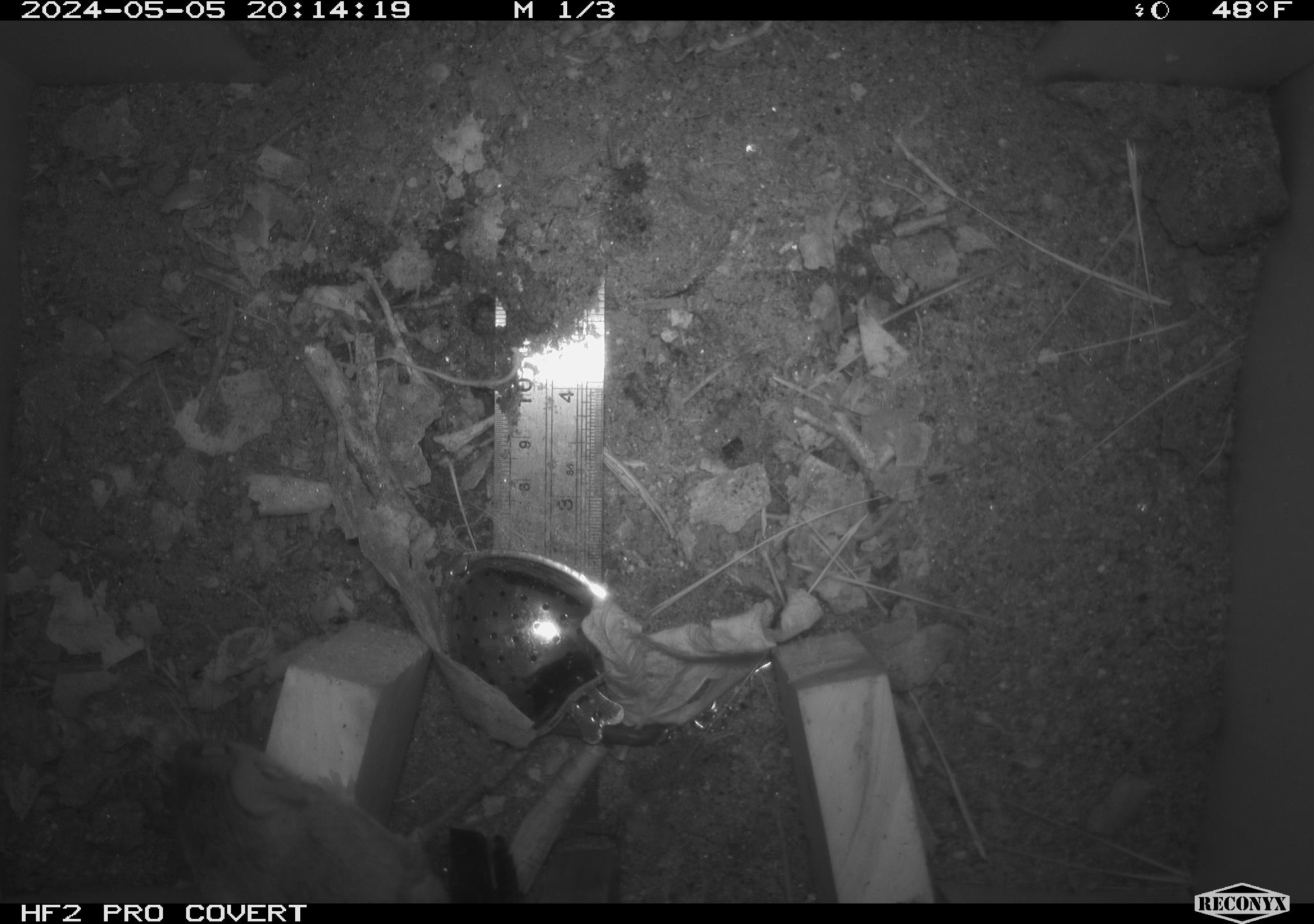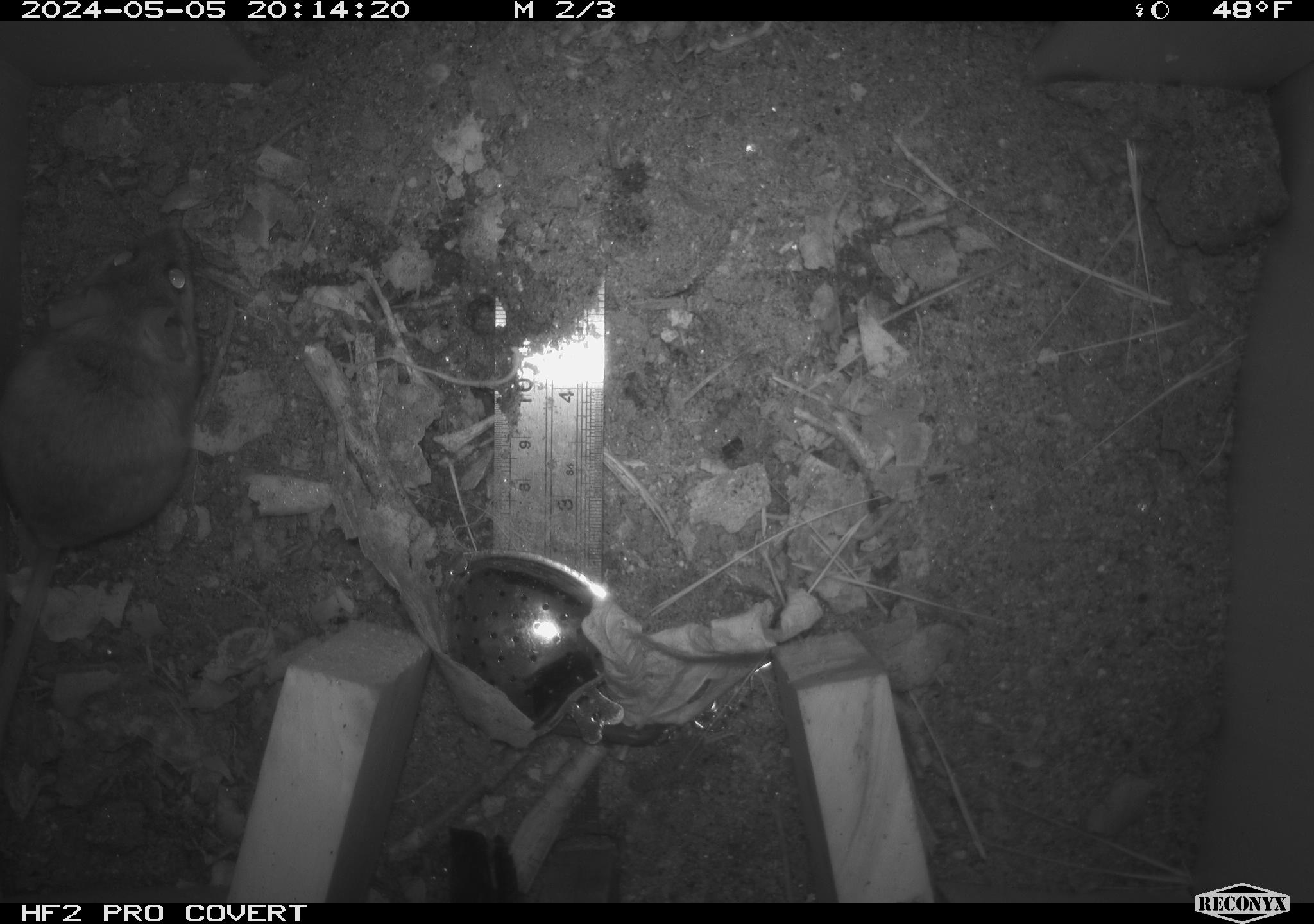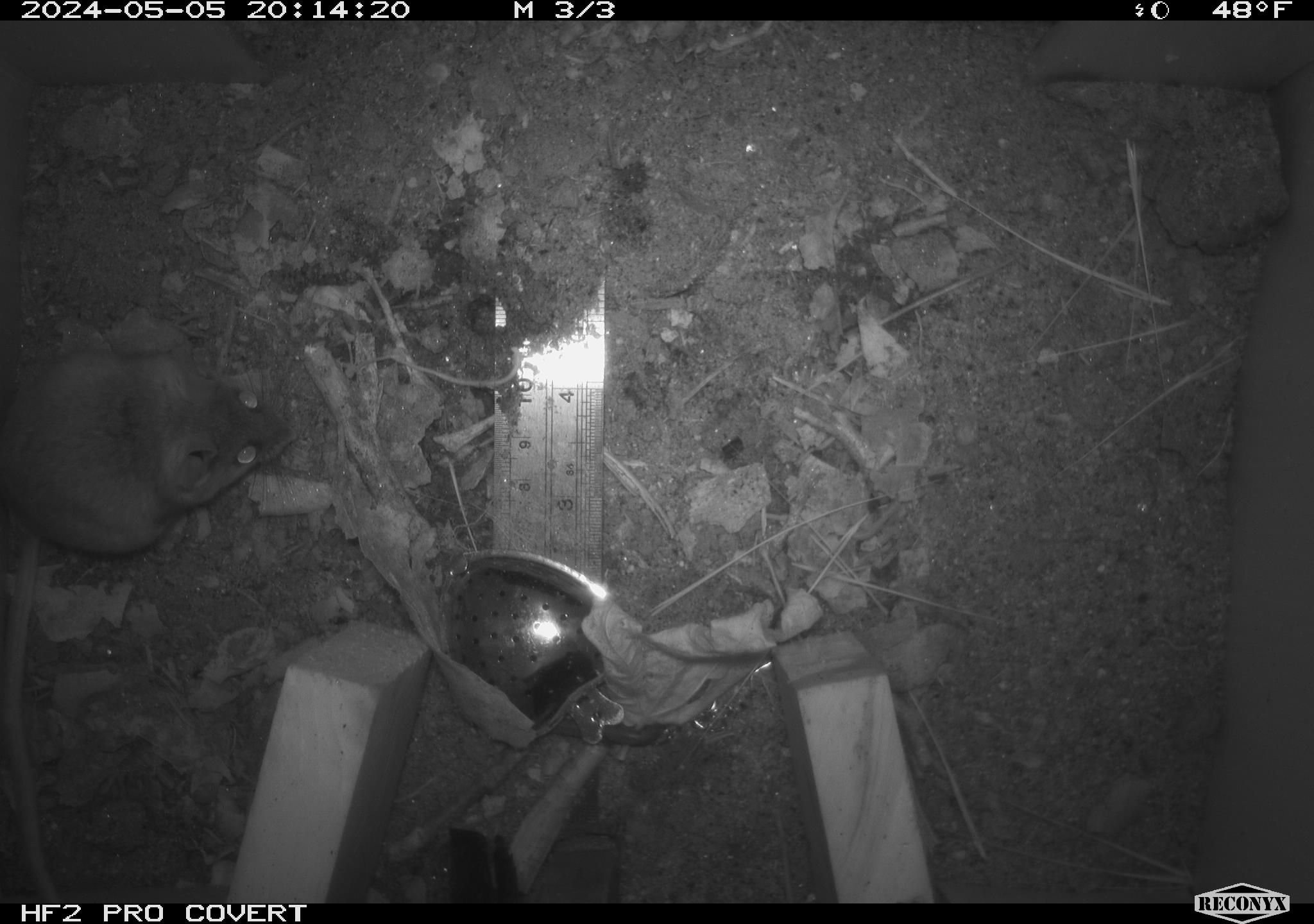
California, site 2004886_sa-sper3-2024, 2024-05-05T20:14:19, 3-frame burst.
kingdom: Animalia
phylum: Chordata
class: Mammalia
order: Rodentia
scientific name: Rodentia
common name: mouse species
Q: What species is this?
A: Mouse species (Rodentia).